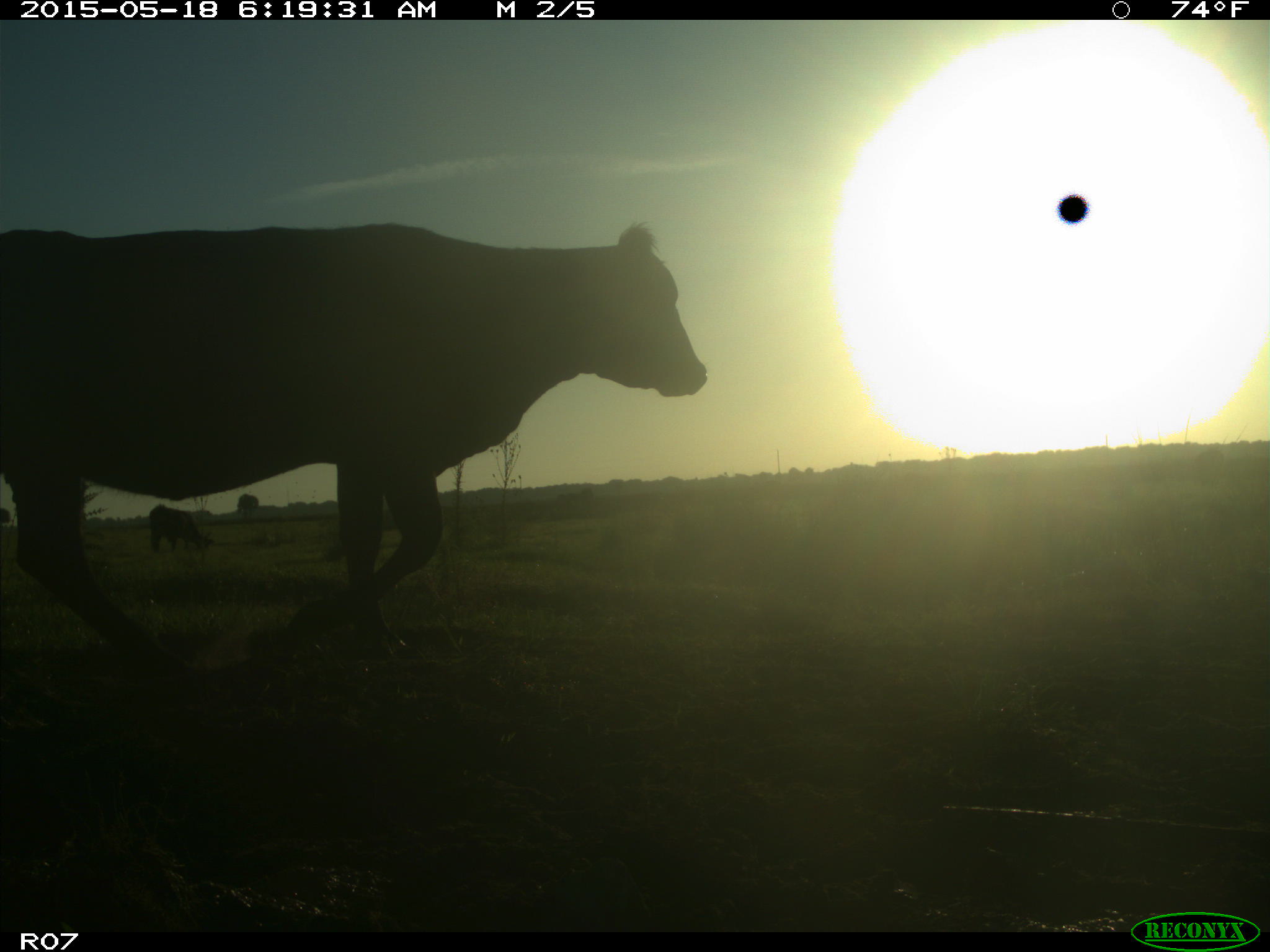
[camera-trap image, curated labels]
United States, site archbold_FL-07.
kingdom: Animalia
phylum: Chordata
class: Mammalia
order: Artiodactyla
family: Bovidae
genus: Bos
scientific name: Bos taurus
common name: domestic cow